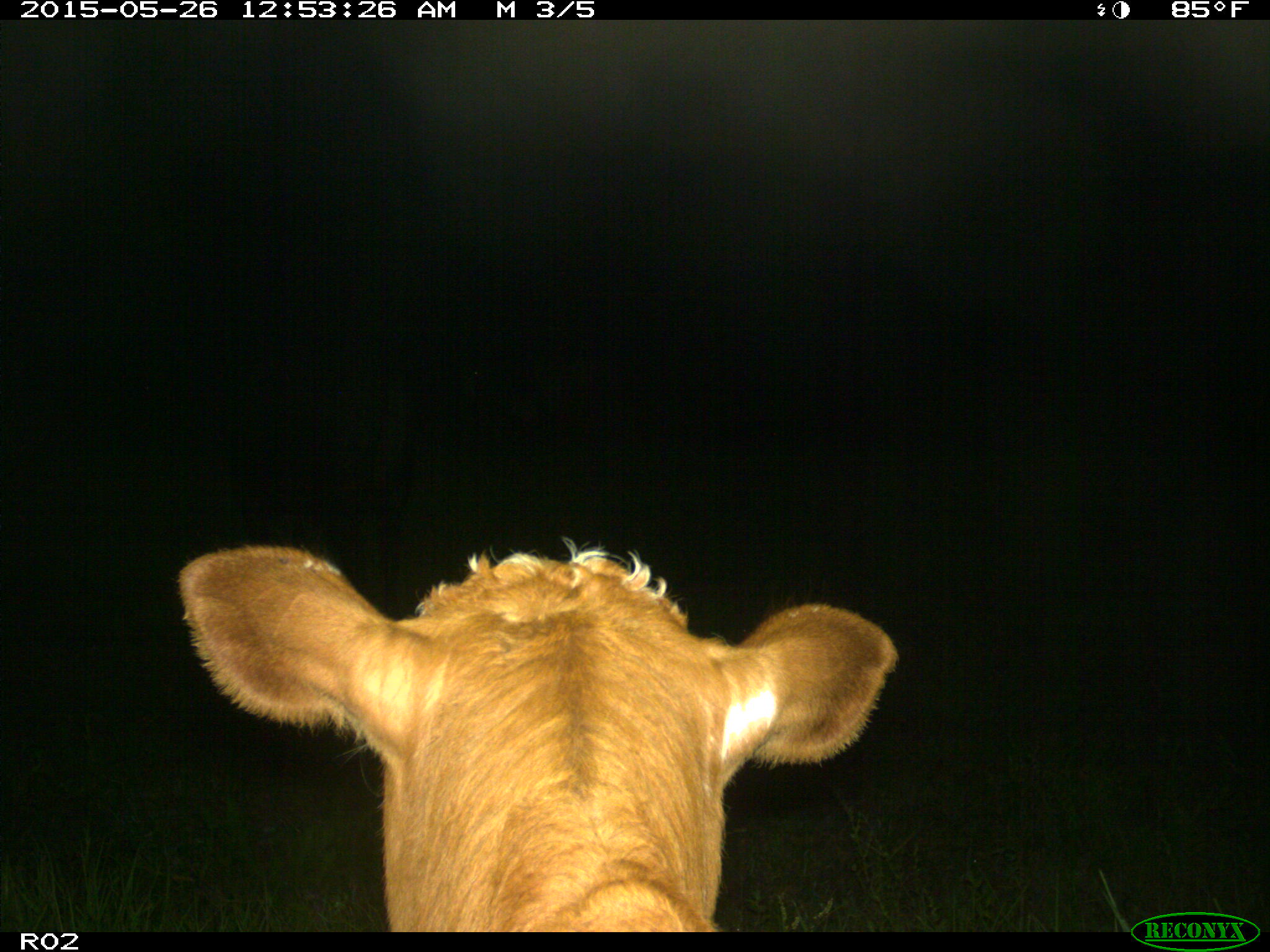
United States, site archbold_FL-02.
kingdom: Animalia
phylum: Chordata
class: Mammalia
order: Artiodactyla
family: Bovidae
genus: Bos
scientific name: Bos taurus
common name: domestic cow